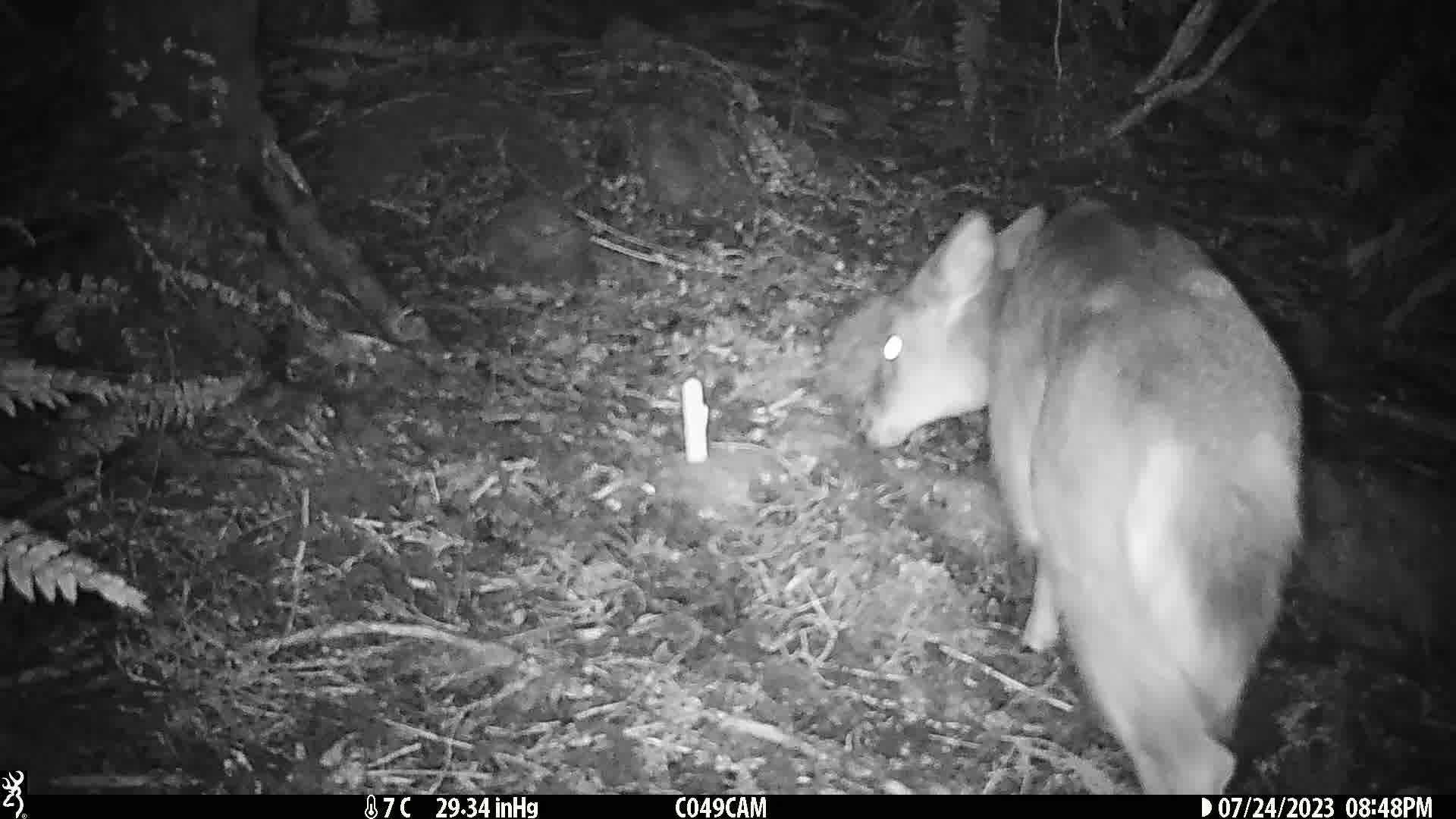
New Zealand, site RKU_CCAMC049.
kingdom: Animalia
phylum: Chordata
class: Mammalia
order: Artiodactyla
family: Cervidae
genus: Odocoileus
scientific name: Odocoileus virginianus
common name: white-tailed deer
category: white tailed deer